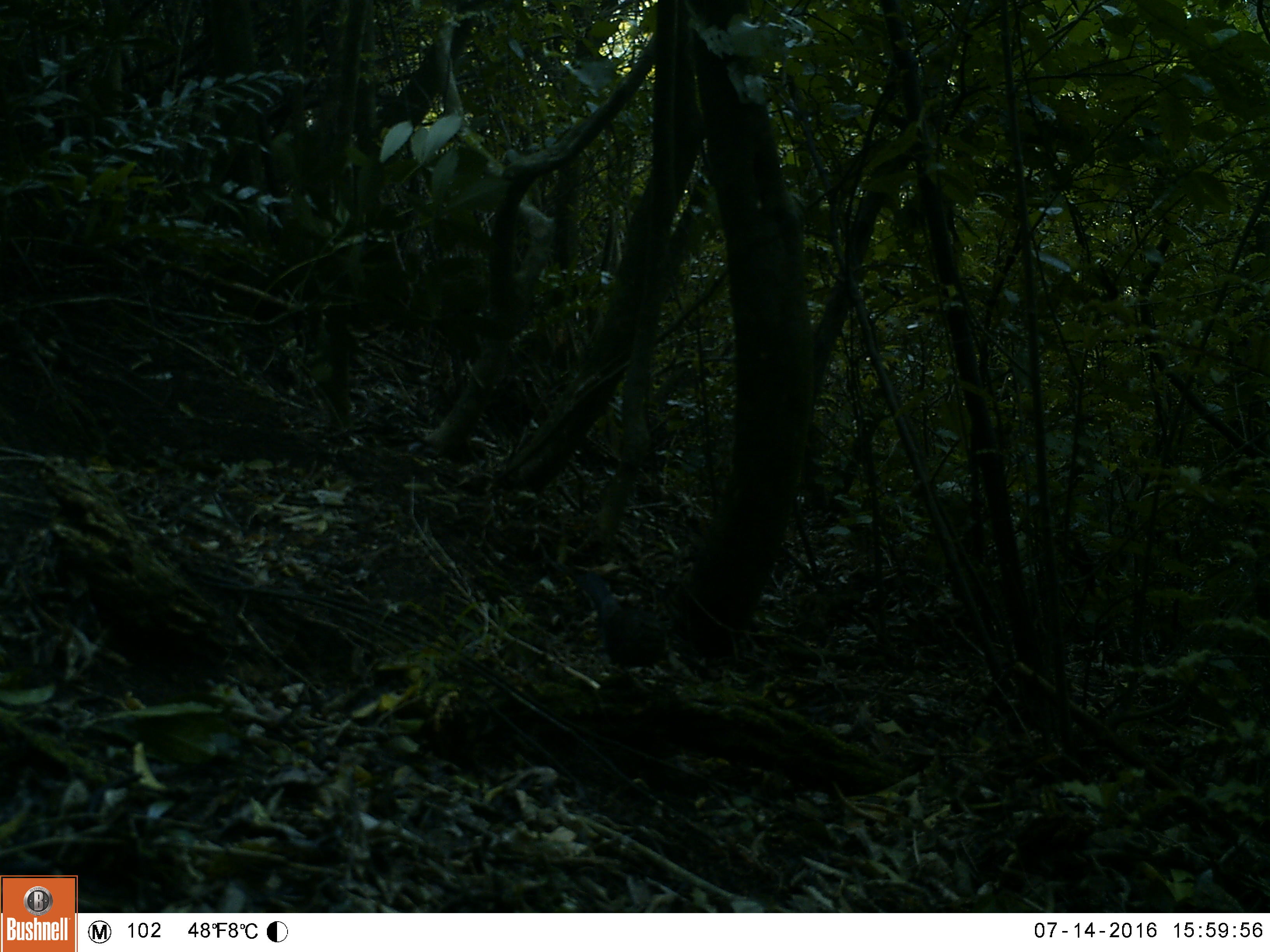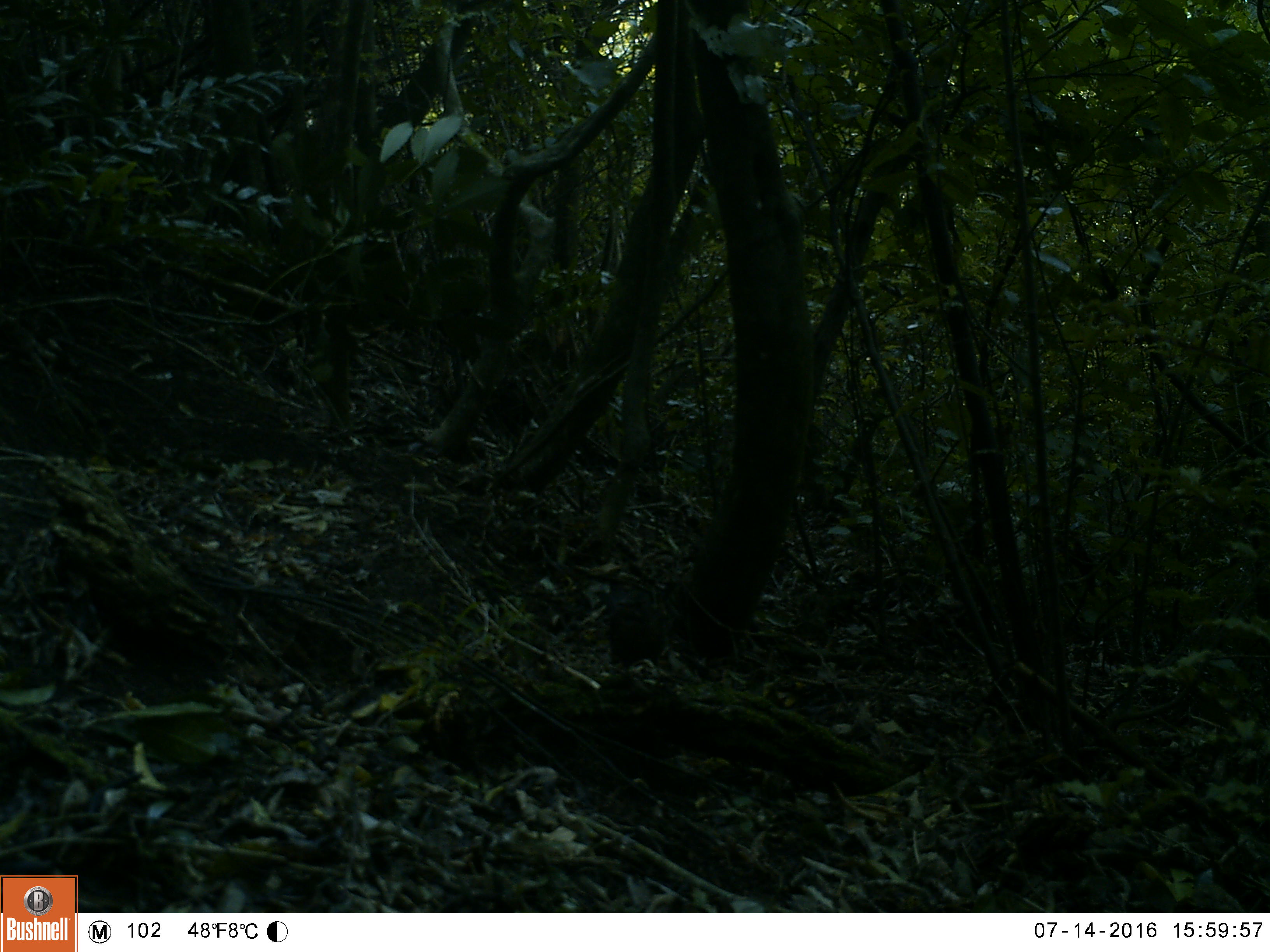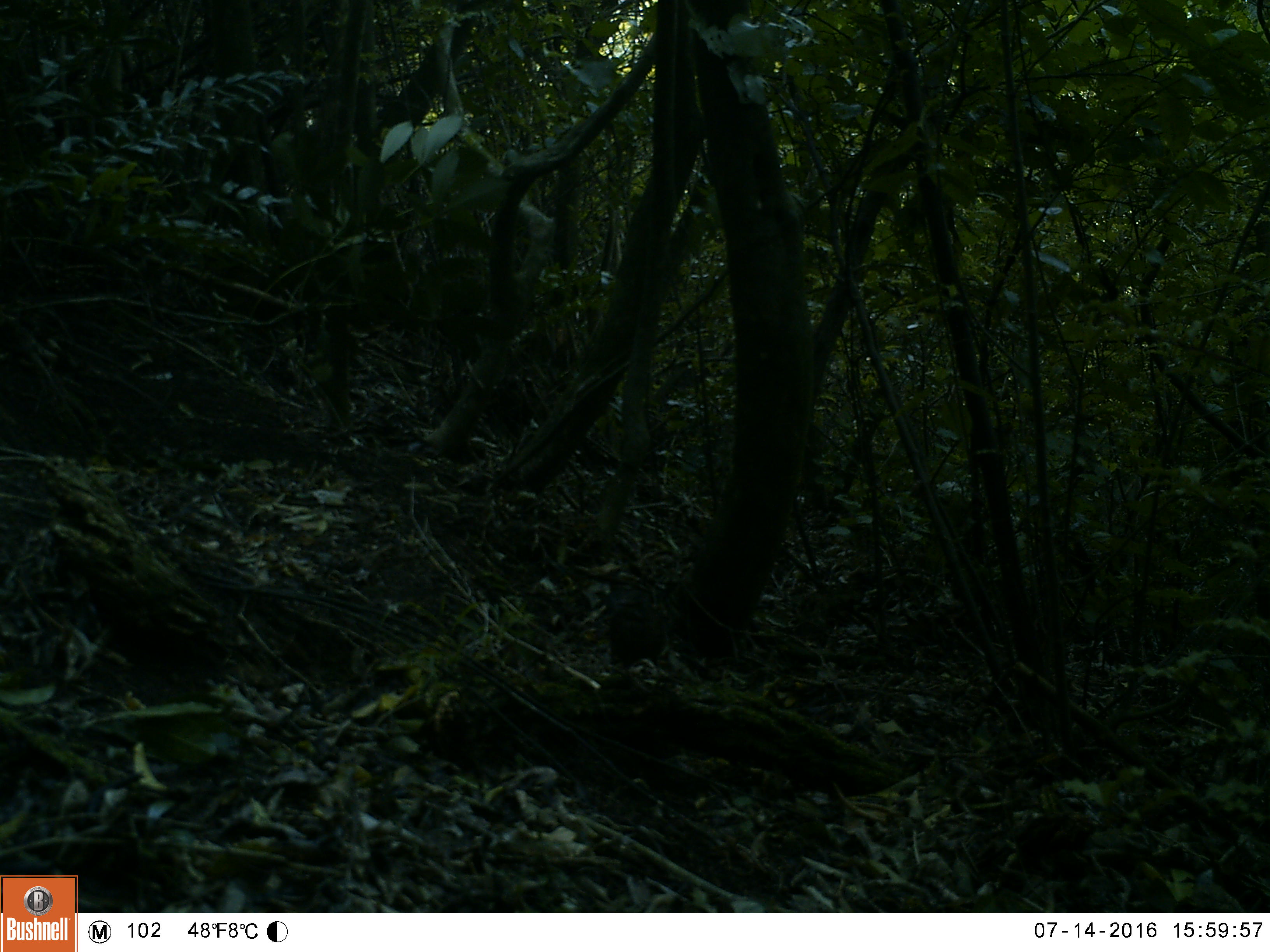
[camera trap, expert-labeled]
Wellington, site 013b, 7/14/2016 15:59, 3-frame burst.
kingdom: Animalia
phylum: Chordata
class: Aves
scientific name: Aves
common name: bird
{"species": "bird (Aves)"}